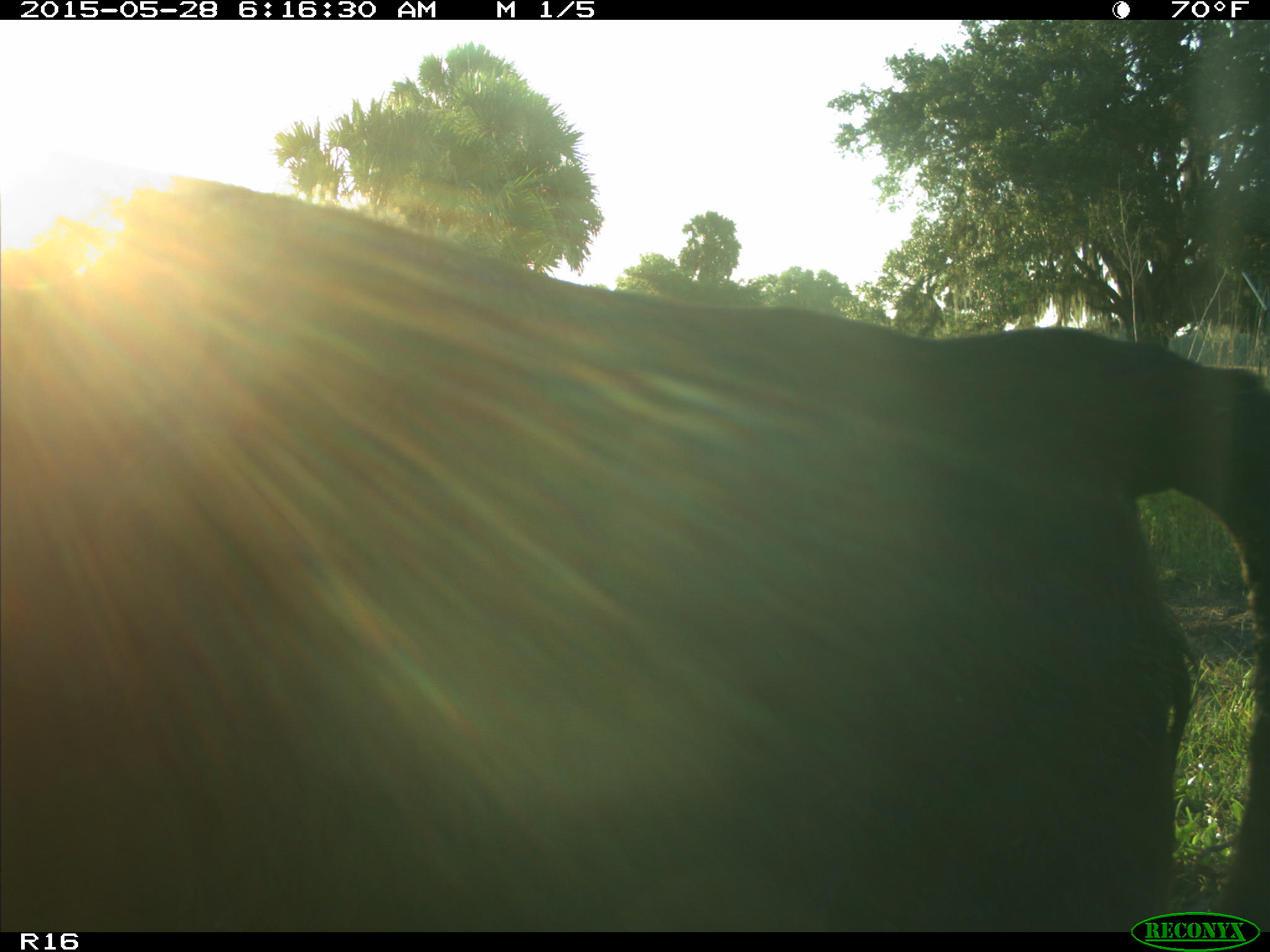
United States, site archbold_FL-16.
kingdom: Animalia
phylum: Chordata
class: Mammalia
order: Artiodactyla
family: Bovidae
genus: Bos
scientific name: Bos taurus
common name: domestic cow